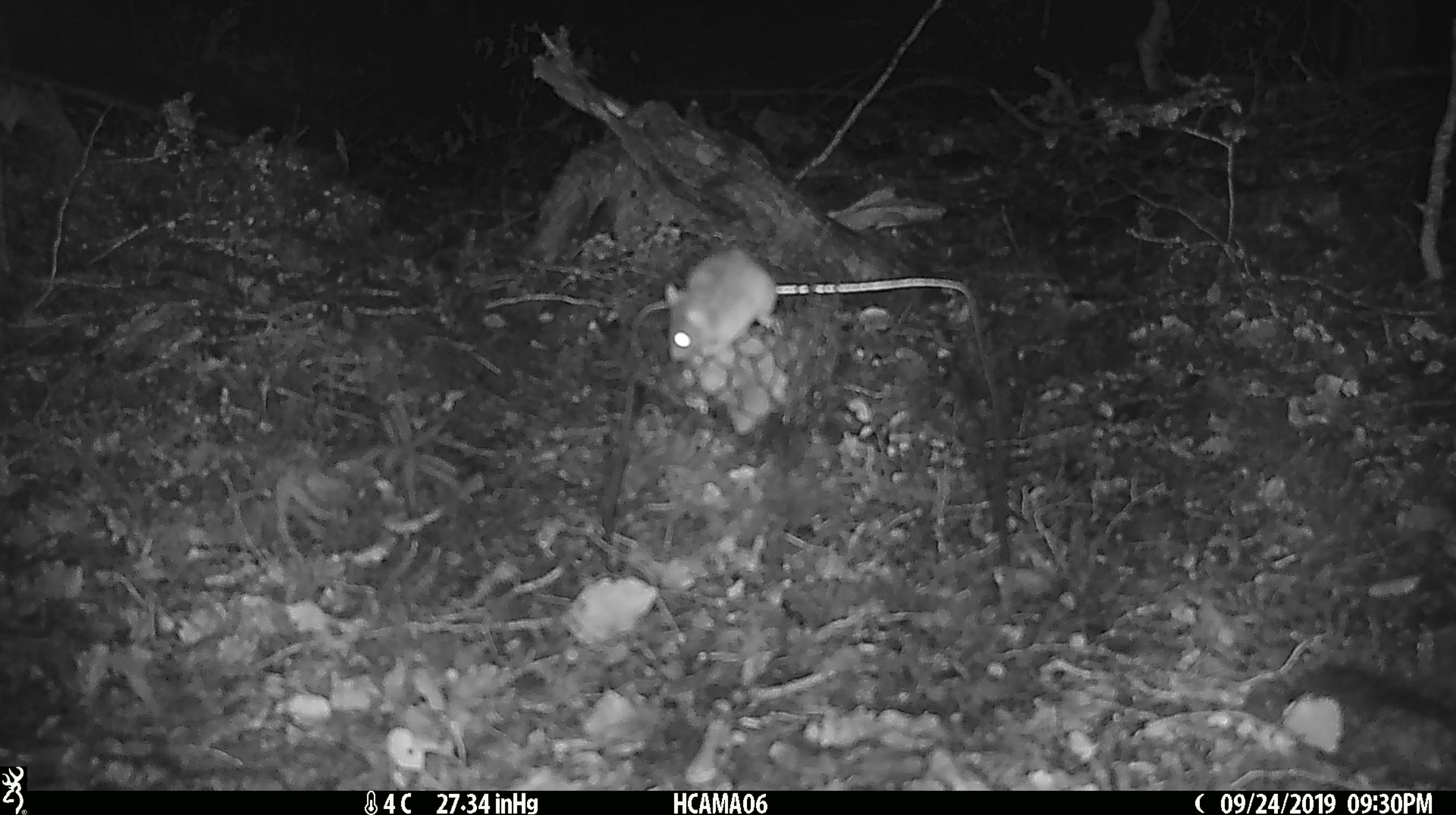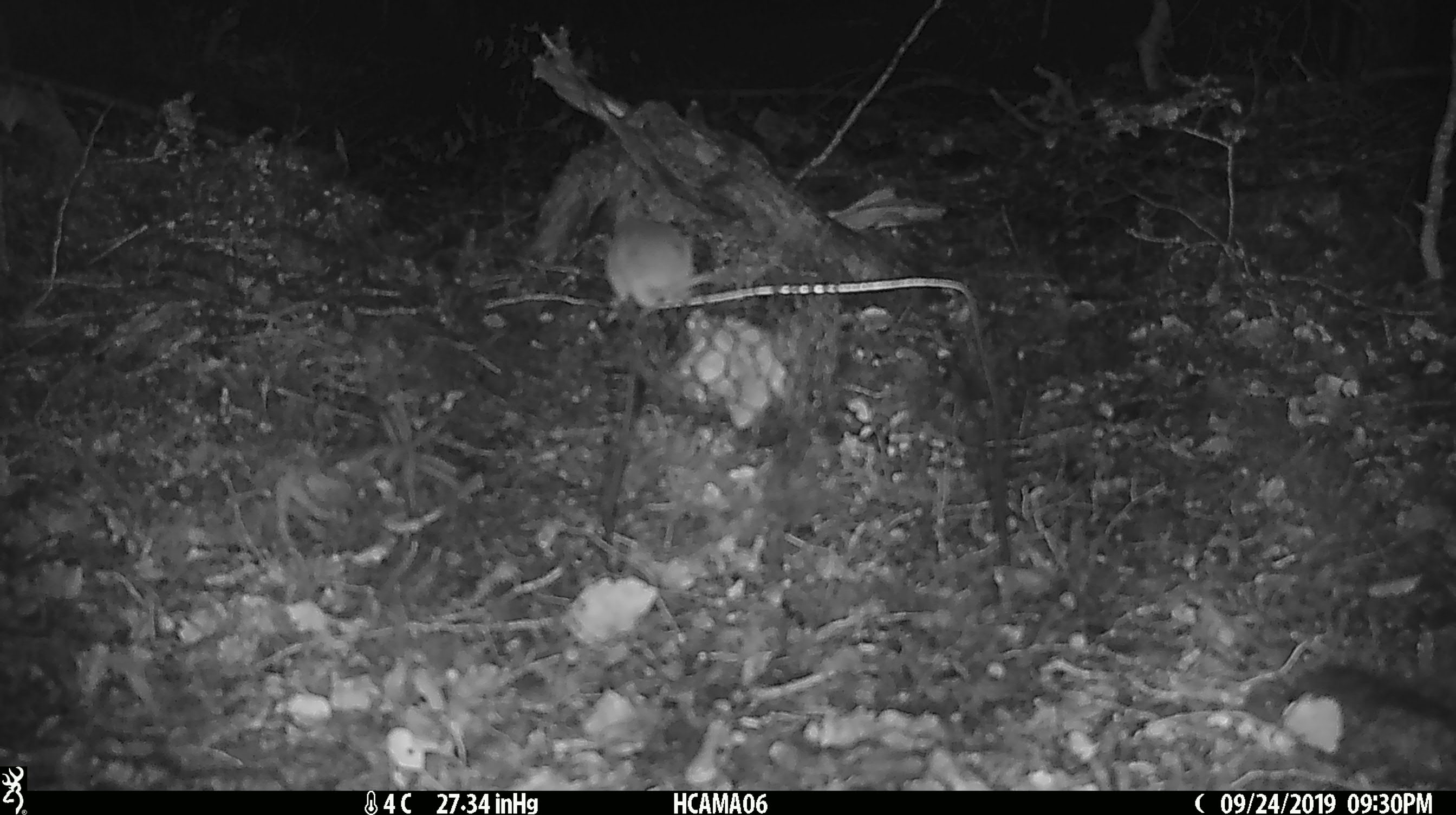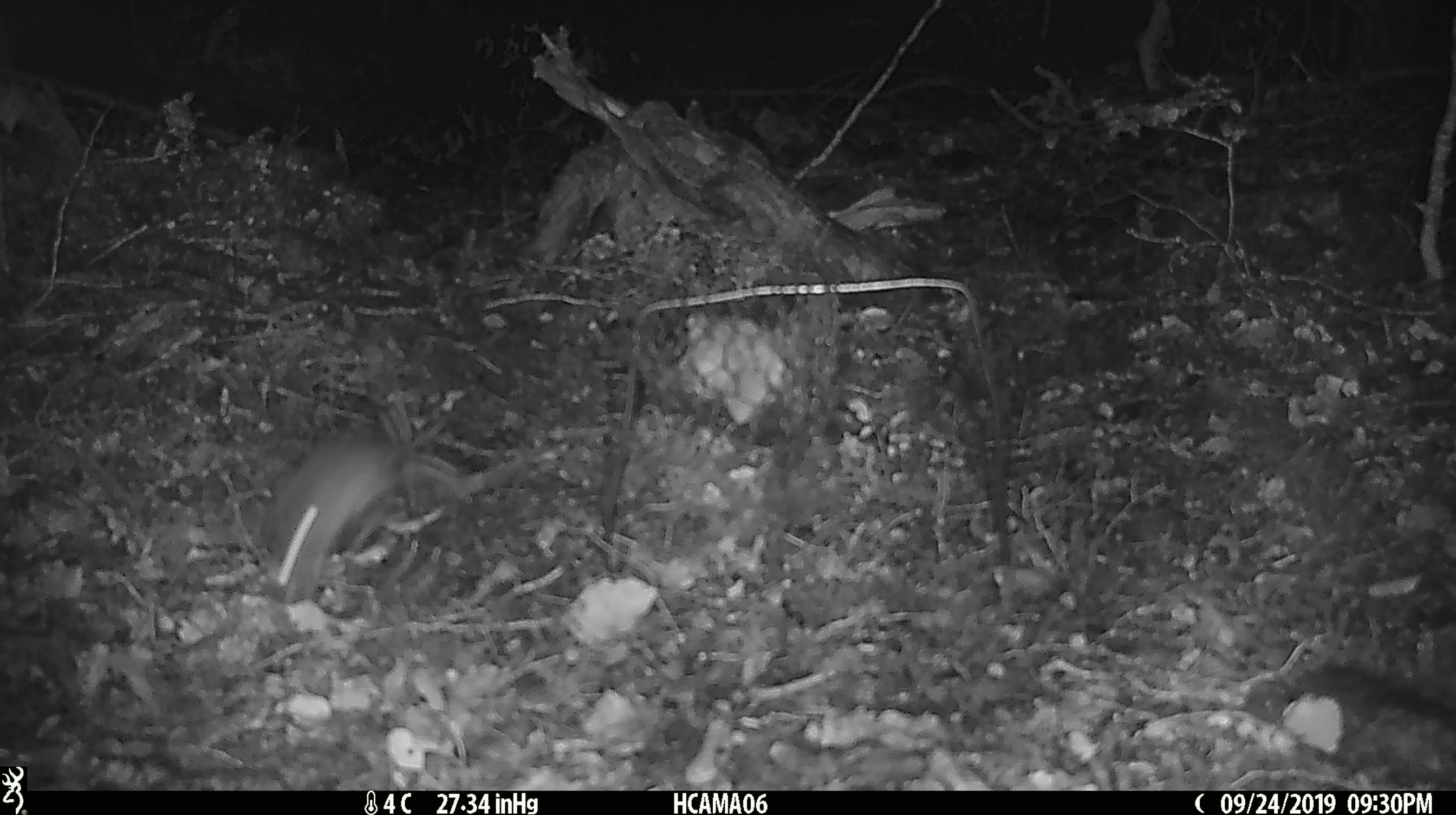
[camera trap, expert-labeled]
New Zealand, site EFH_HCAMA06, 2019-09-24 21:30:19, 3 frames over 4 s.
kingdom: Animalia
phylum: Chordata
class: Mammalia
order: Rodentia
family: Muridae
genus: Mus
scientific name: Mus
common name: mouse